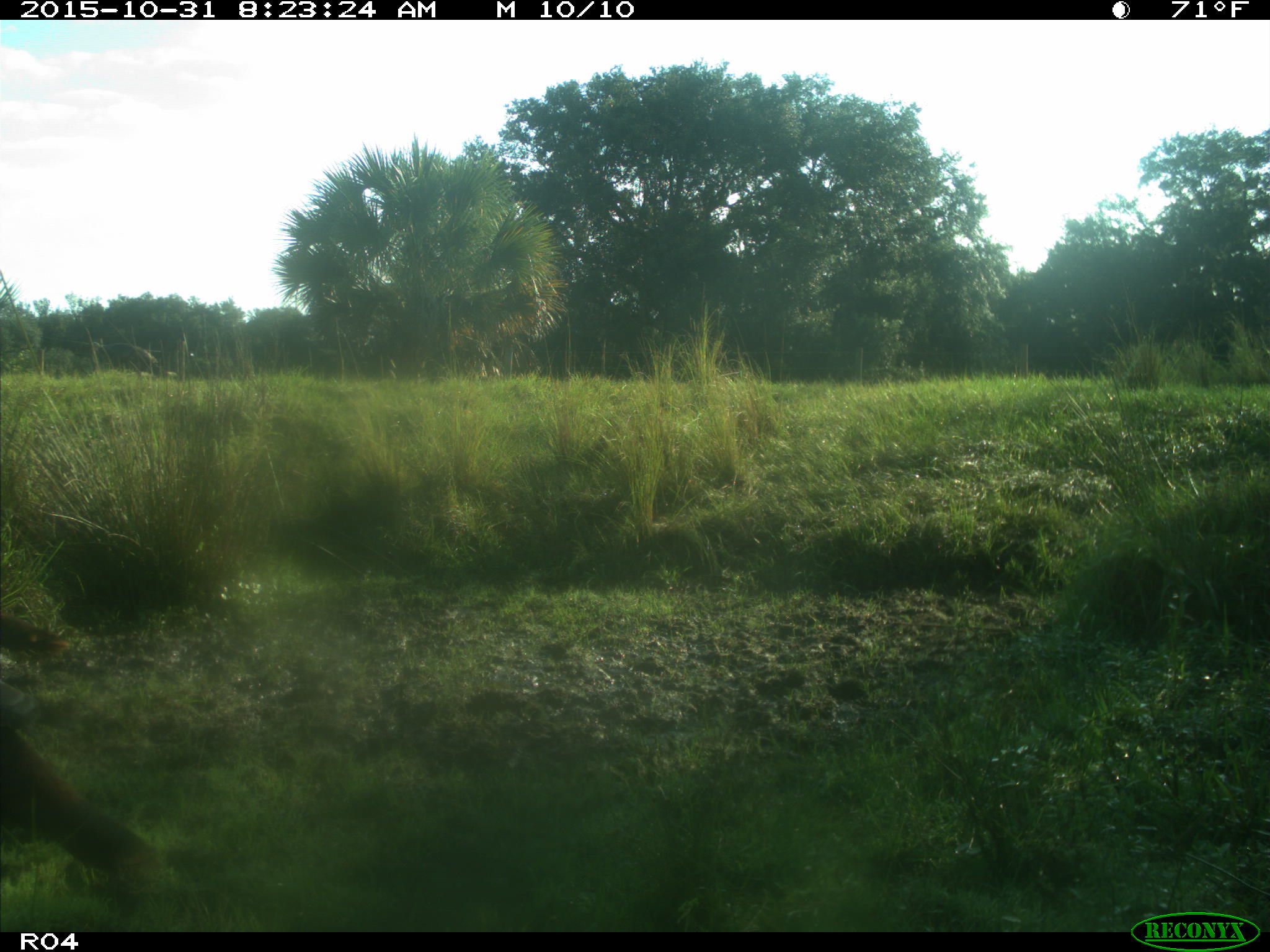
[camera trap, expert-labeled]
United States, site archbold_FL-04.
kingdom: Animalia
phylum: Chordata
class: Aves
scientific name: Aves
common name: birds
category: unidentified bird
Unidentified bird (birds) (Aves).